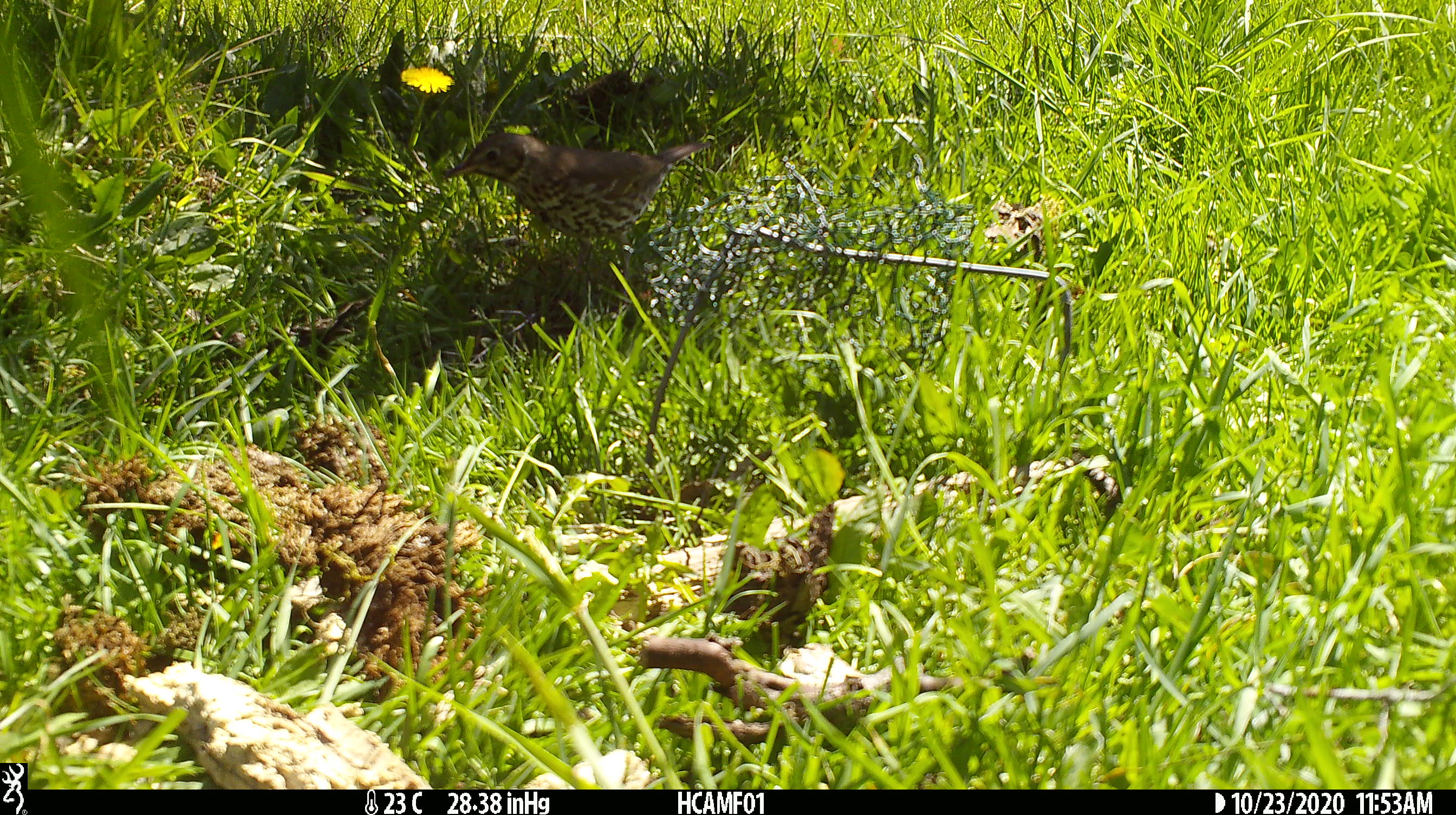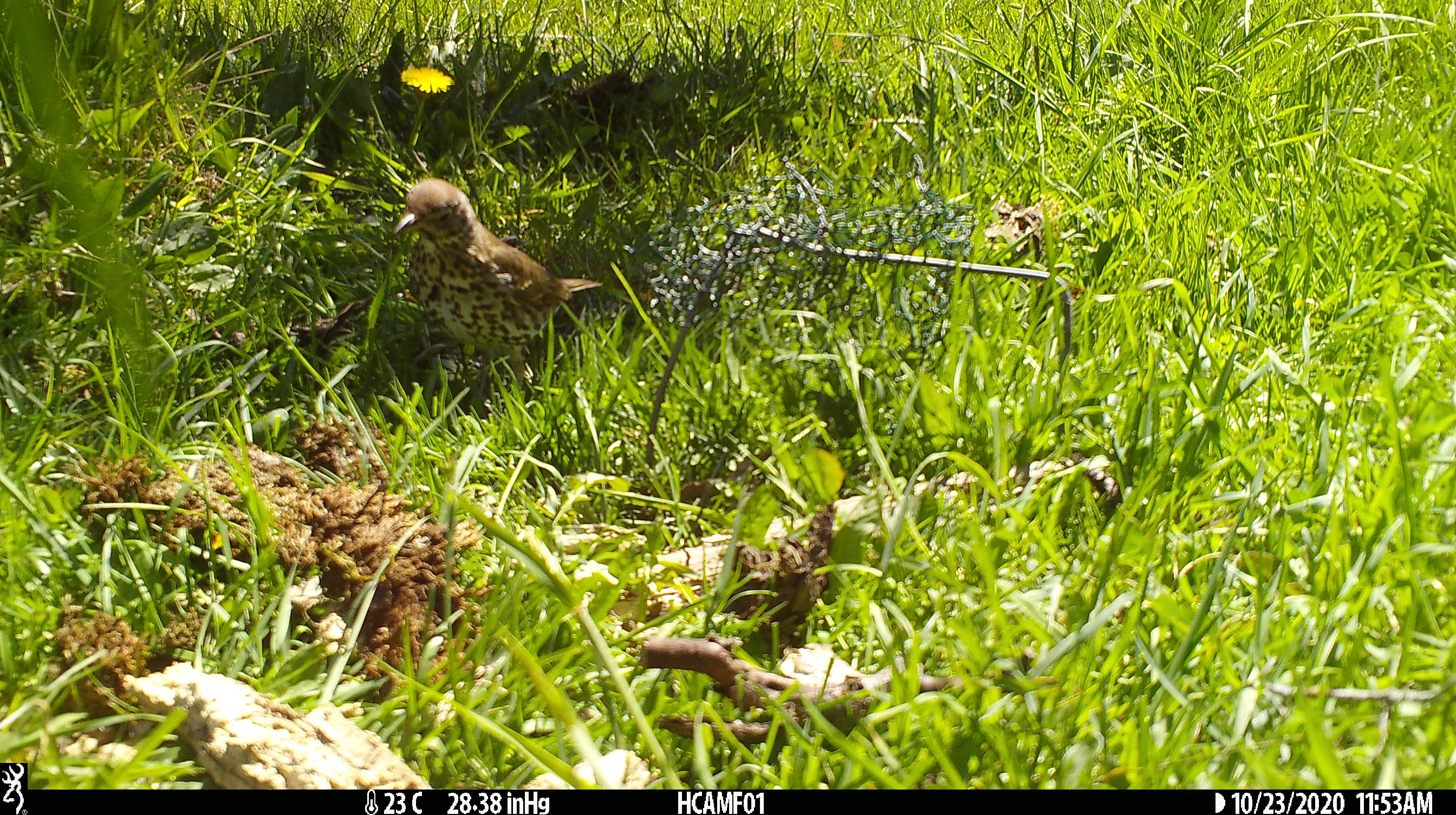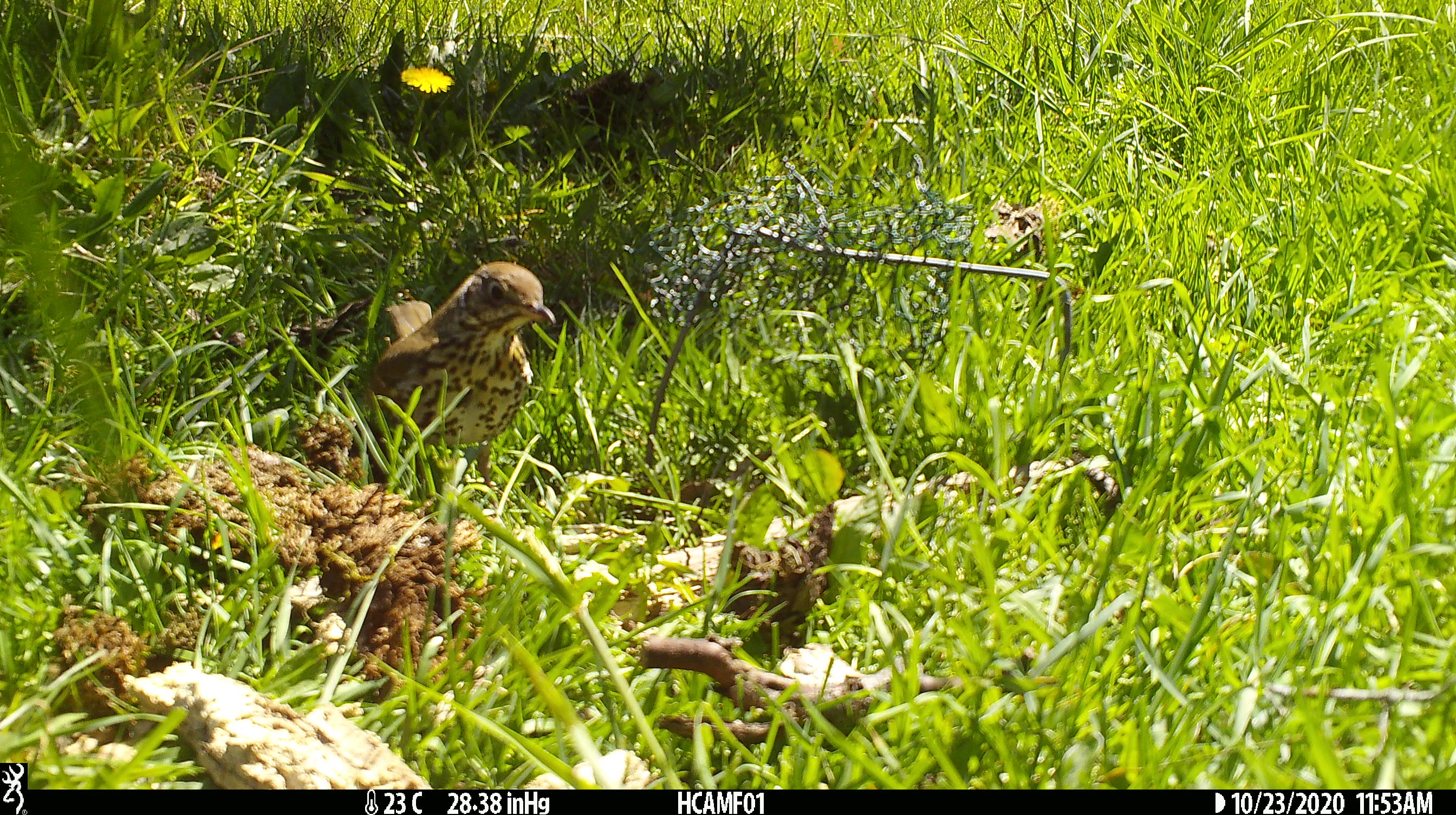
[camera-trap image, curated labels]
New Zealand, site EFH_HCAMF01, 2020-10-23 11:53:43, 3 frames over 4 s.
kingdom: Animalia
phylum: Chordata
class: Aves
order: Passeriformes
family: Turdidae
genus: Turdus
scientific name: Turdus philomelos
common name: song thrush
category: thrush